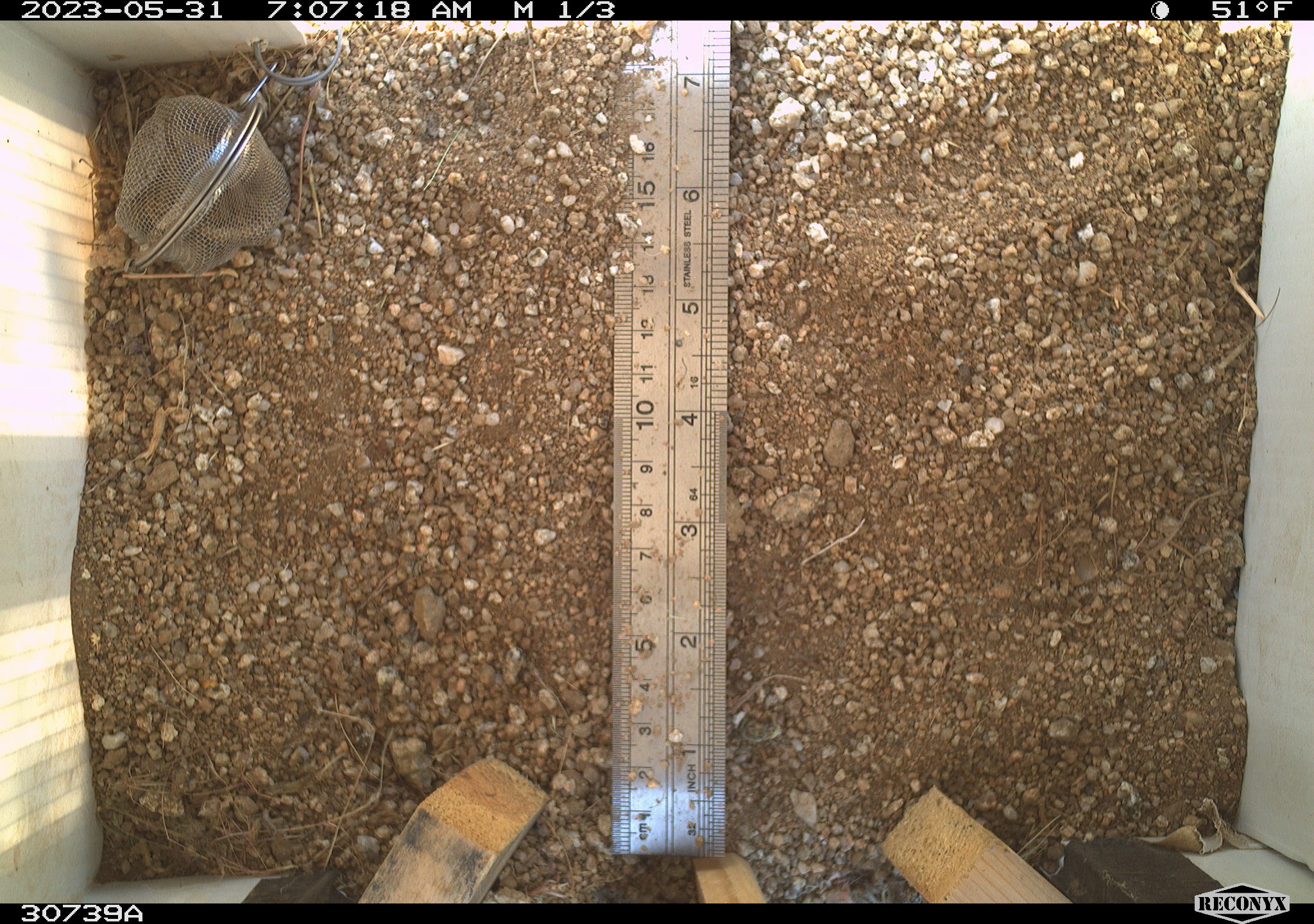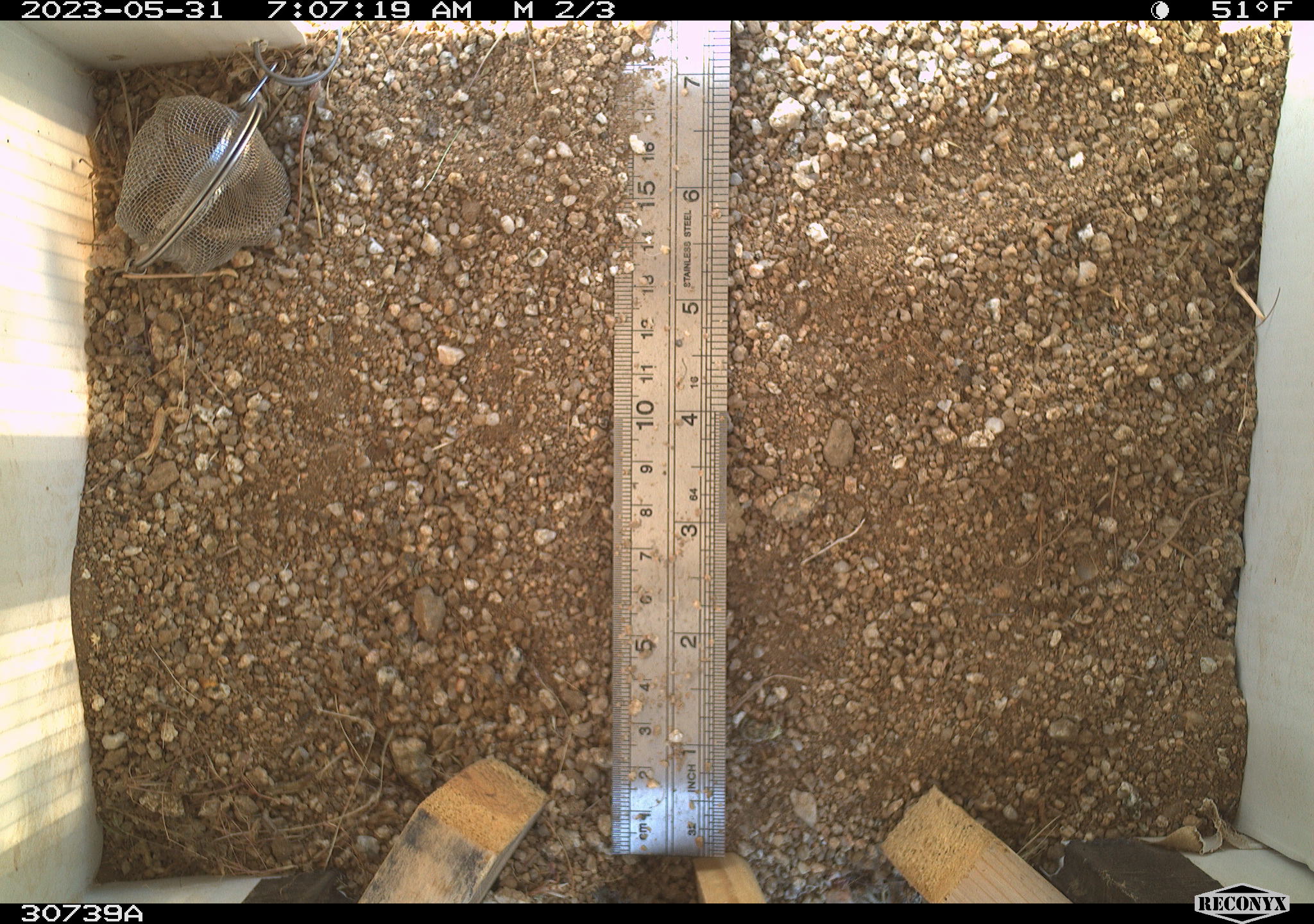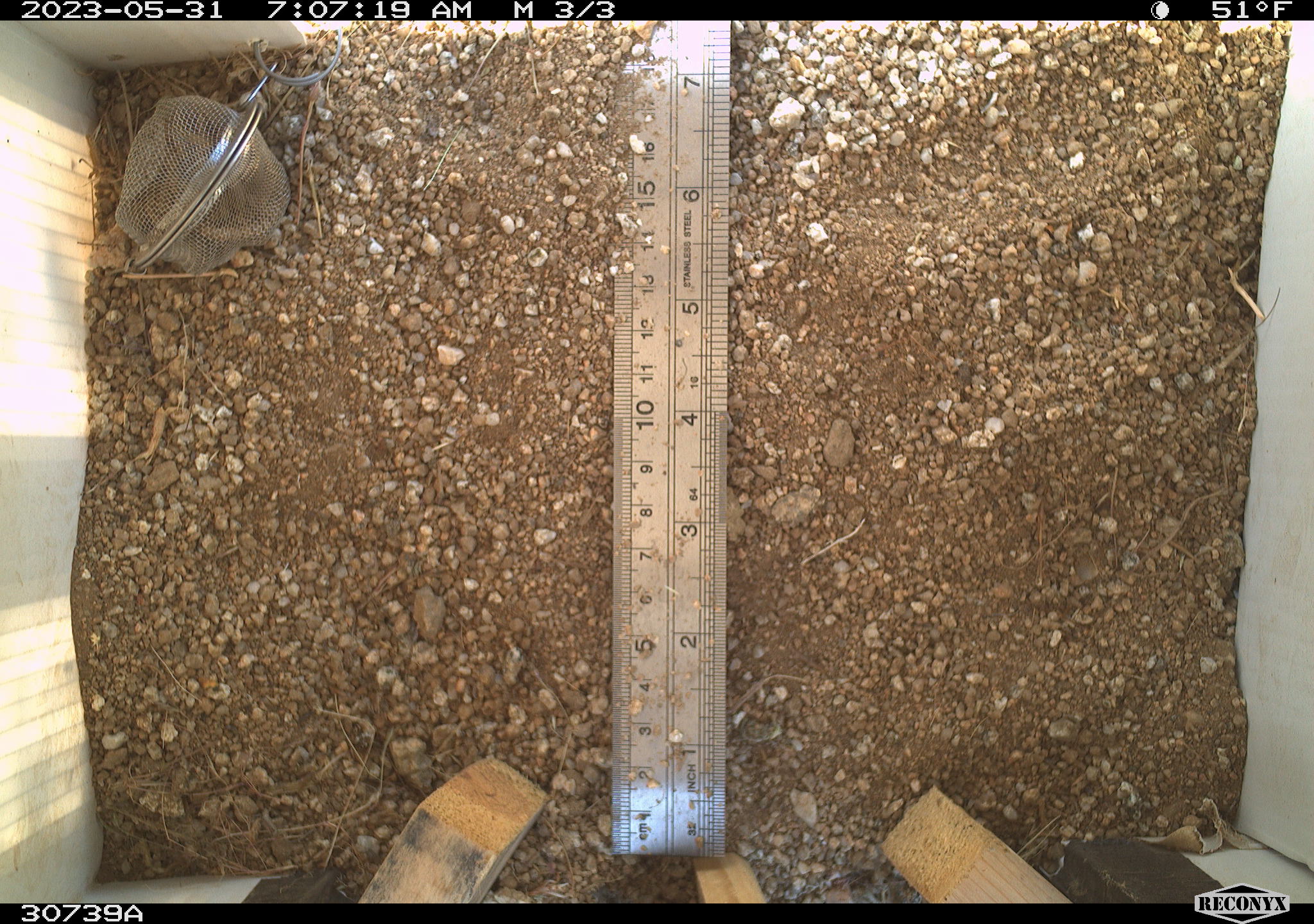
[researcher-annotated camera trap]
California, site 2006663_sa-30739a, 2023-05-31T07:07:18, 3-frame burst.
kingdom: Animalia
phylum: Chordata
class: Mammalia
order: Rodentia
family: Sciuridae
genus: Ammospermophilus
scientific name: Ammospermophilus leucurus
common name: white-tailed antelope squirrel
White-tailed antelope squirrel (Ammospermophilus leucurus).